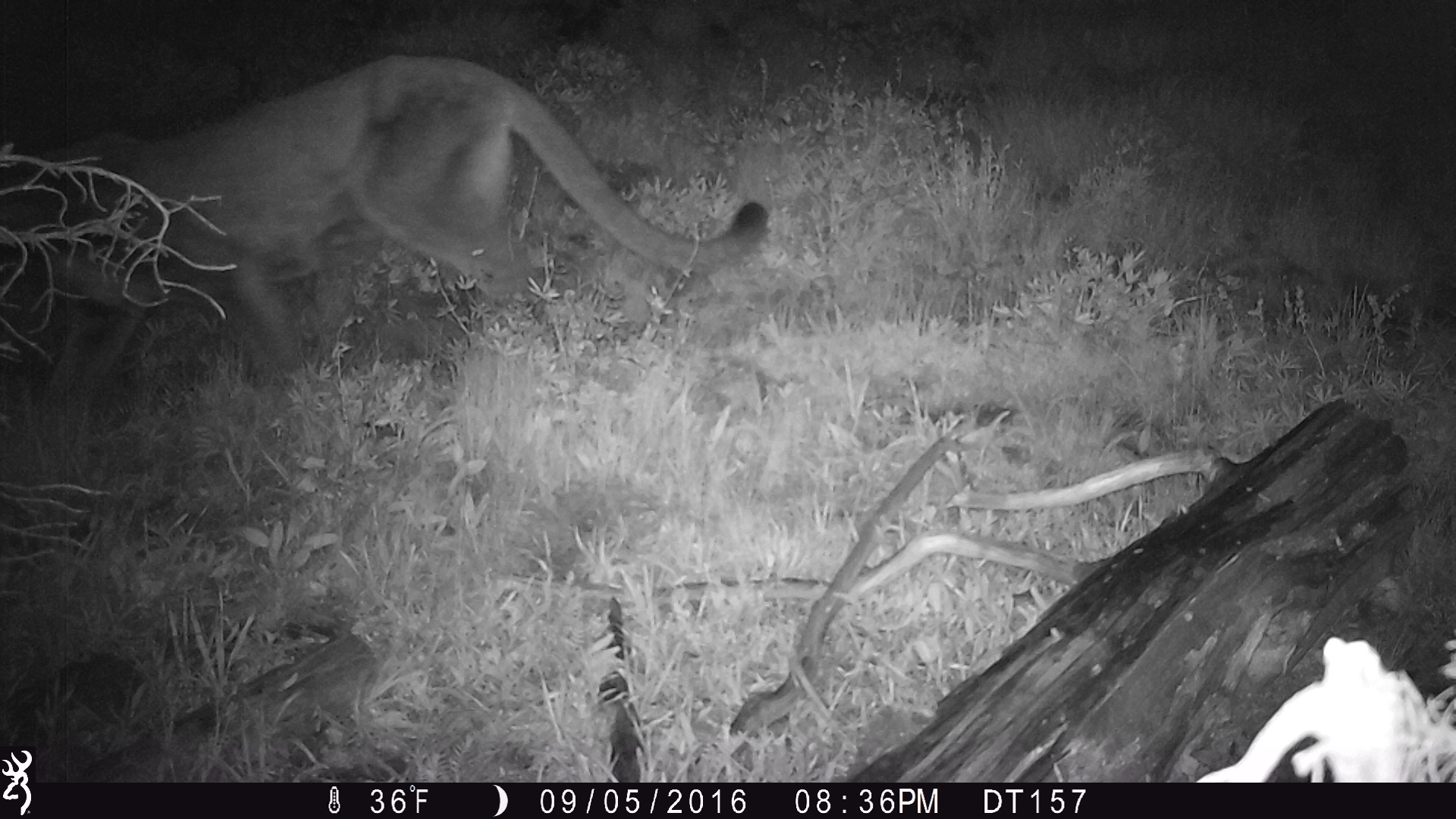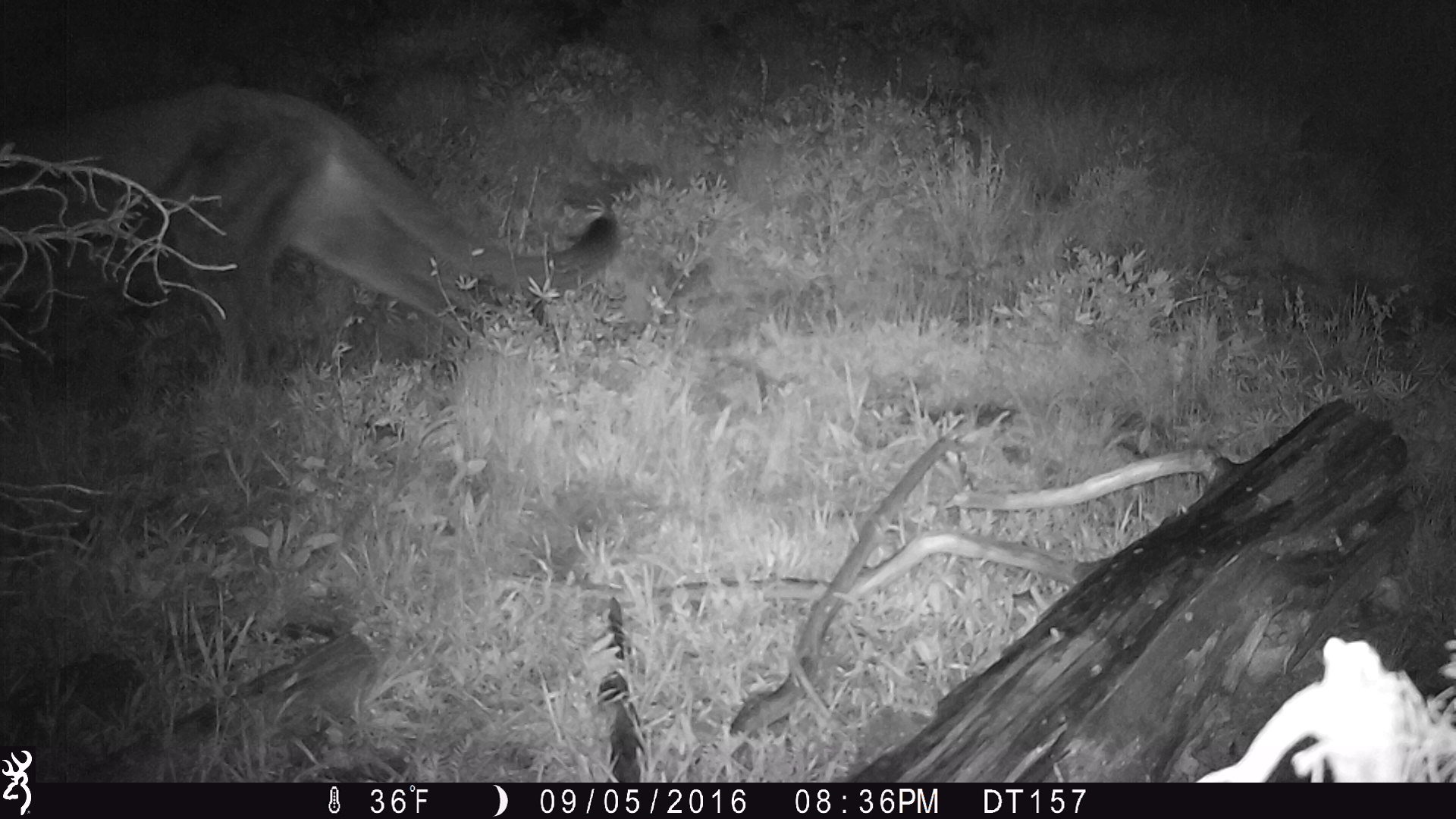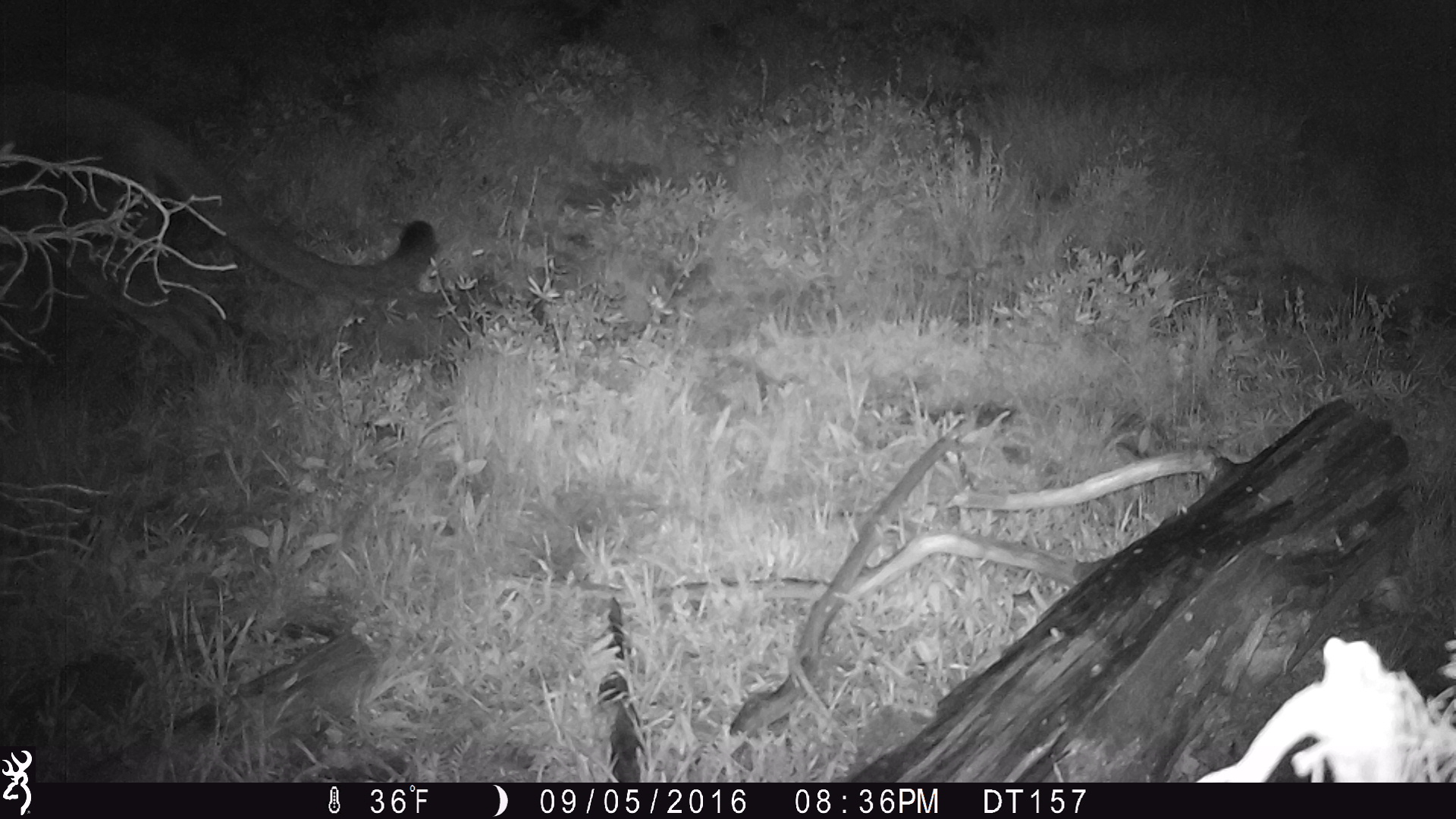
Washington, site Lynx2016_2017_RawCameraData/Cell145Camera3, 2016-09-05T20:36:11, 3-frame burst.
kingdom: Animalia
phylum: Chordata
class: Mammalia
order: Carnivora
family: Felidae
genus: Puma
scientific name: Puma concolor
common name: mountain lion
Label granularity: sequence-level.